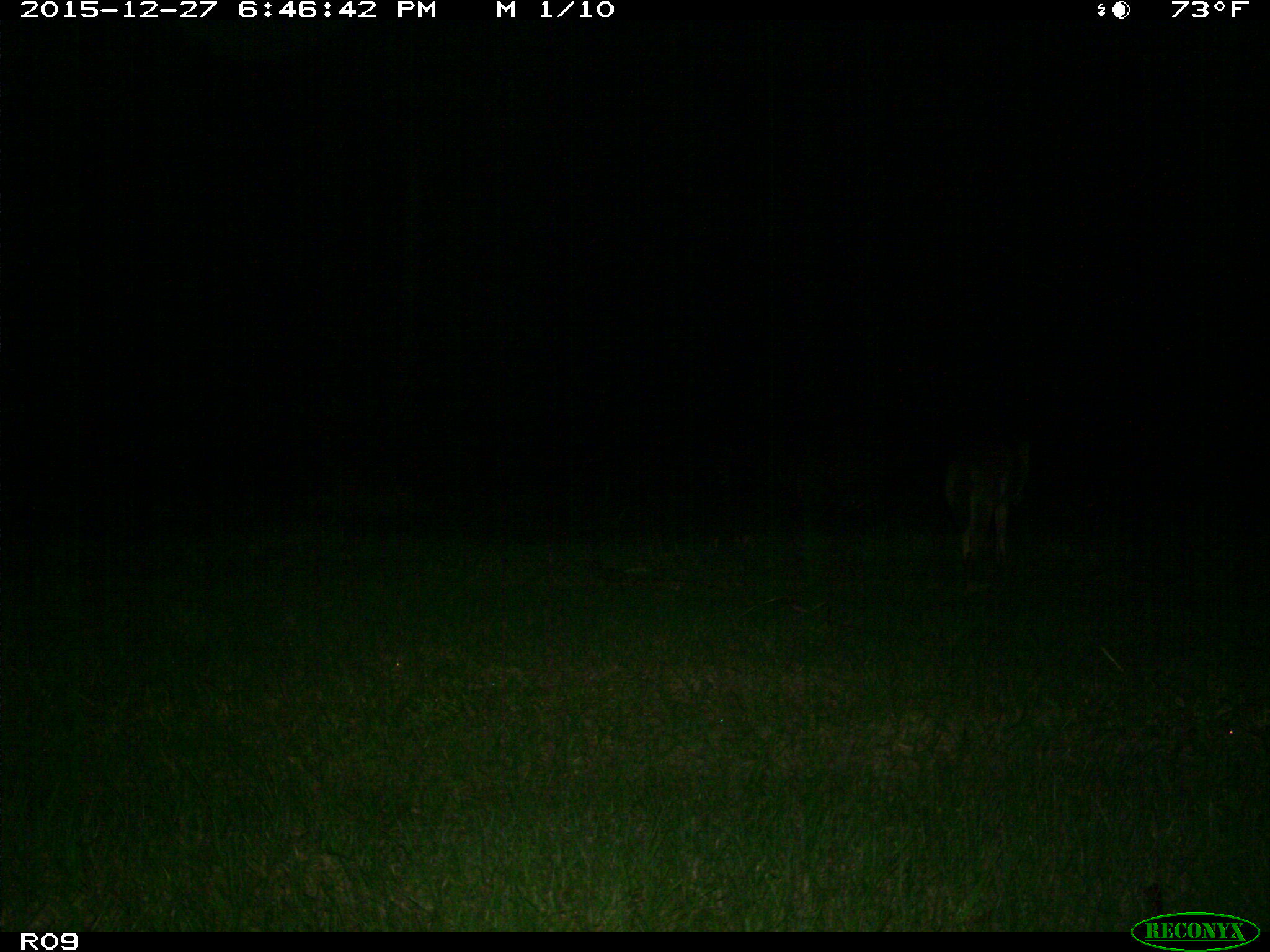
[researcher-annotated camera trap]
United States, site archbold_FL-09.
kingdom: Animalia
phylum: Chordata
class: Mammalia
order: Carnivora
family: Canidae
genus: Canis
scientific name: Canis latrans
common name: coyote